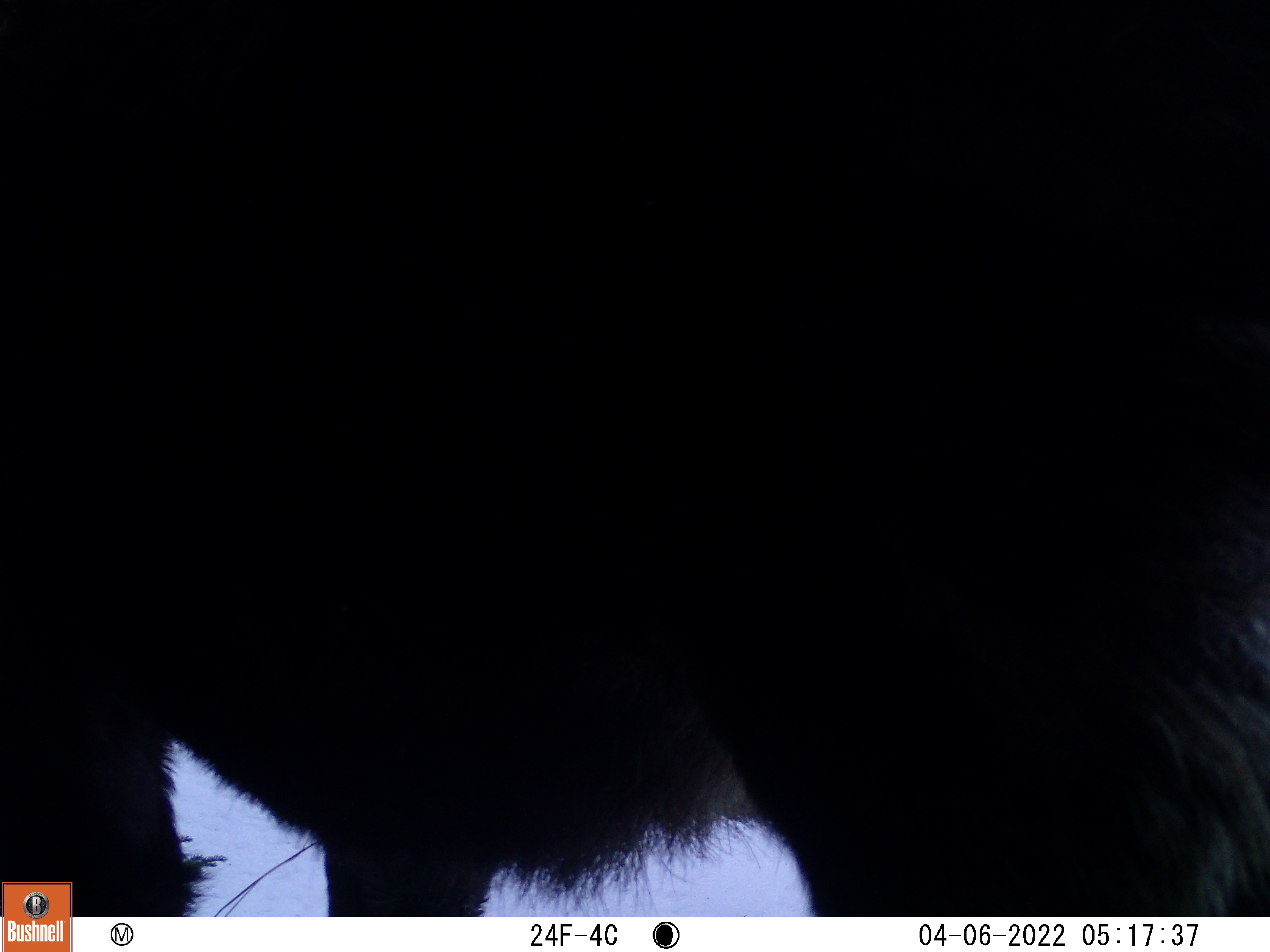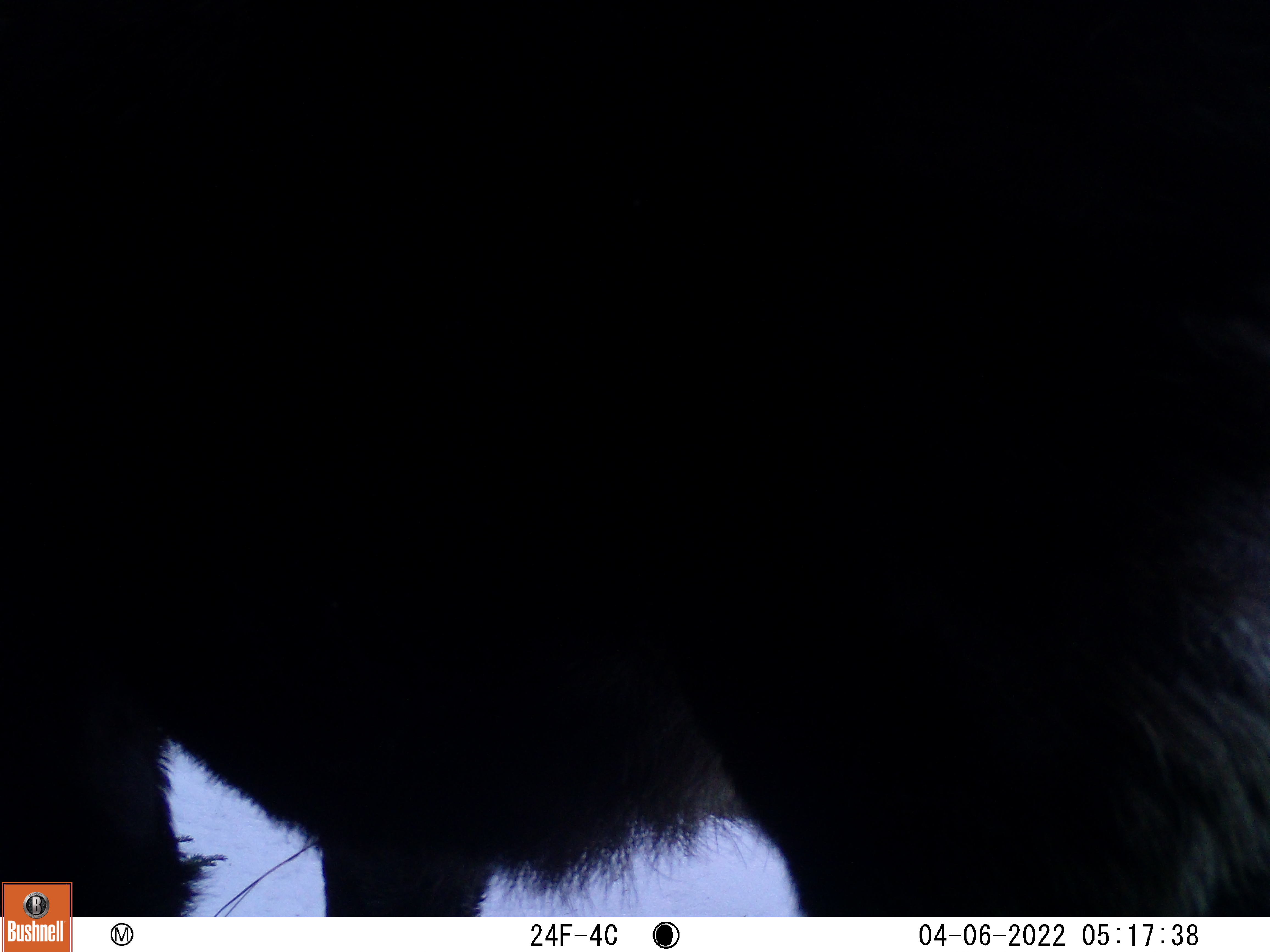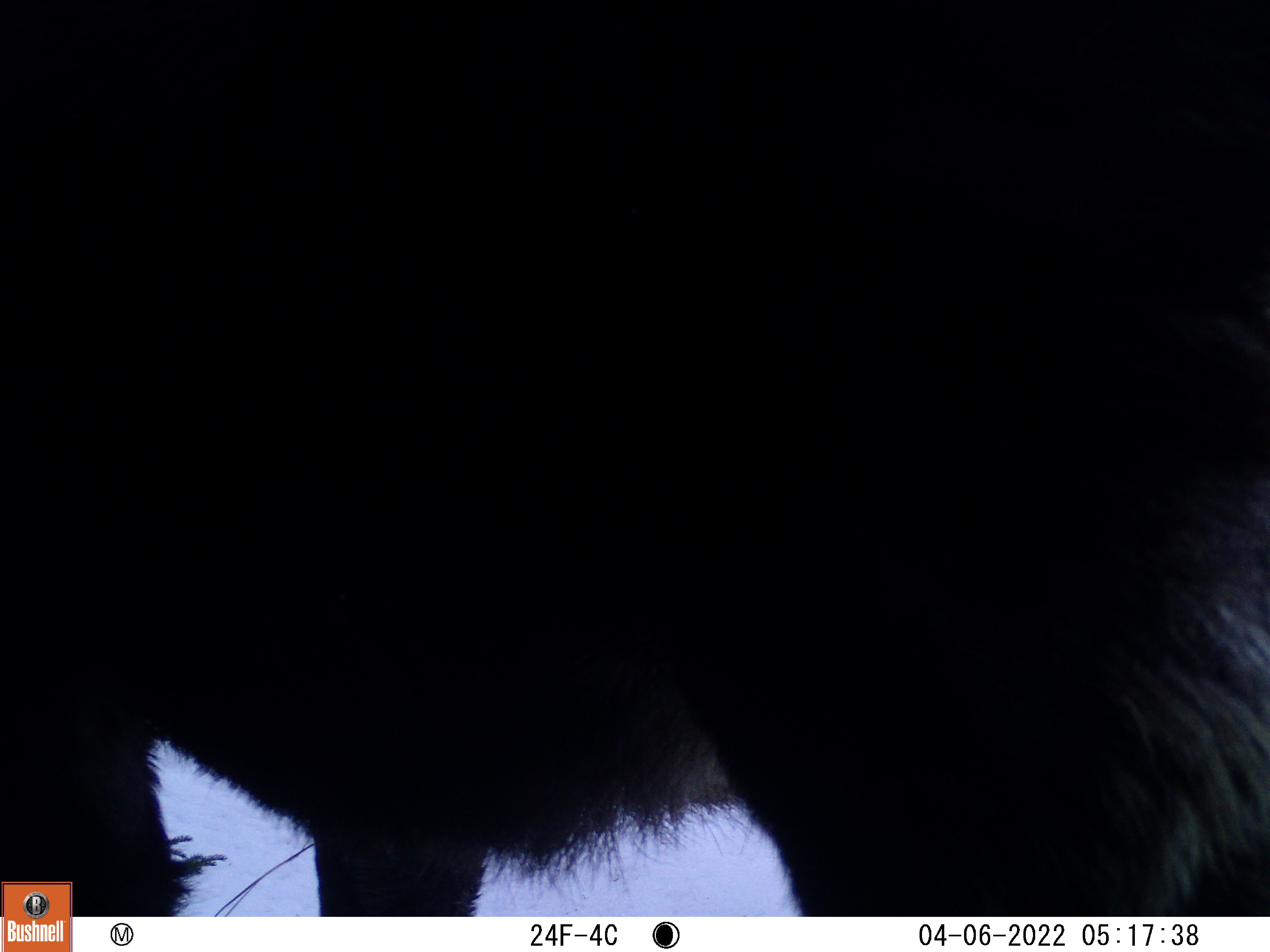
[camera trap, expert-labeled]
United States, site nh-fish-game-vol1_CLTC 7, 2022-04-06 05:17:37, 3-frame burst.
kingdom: Animalia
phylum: Chordata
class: Mammalia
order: Artiodactyla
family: Cervidae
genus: Alces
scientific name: Alces alces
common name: moose